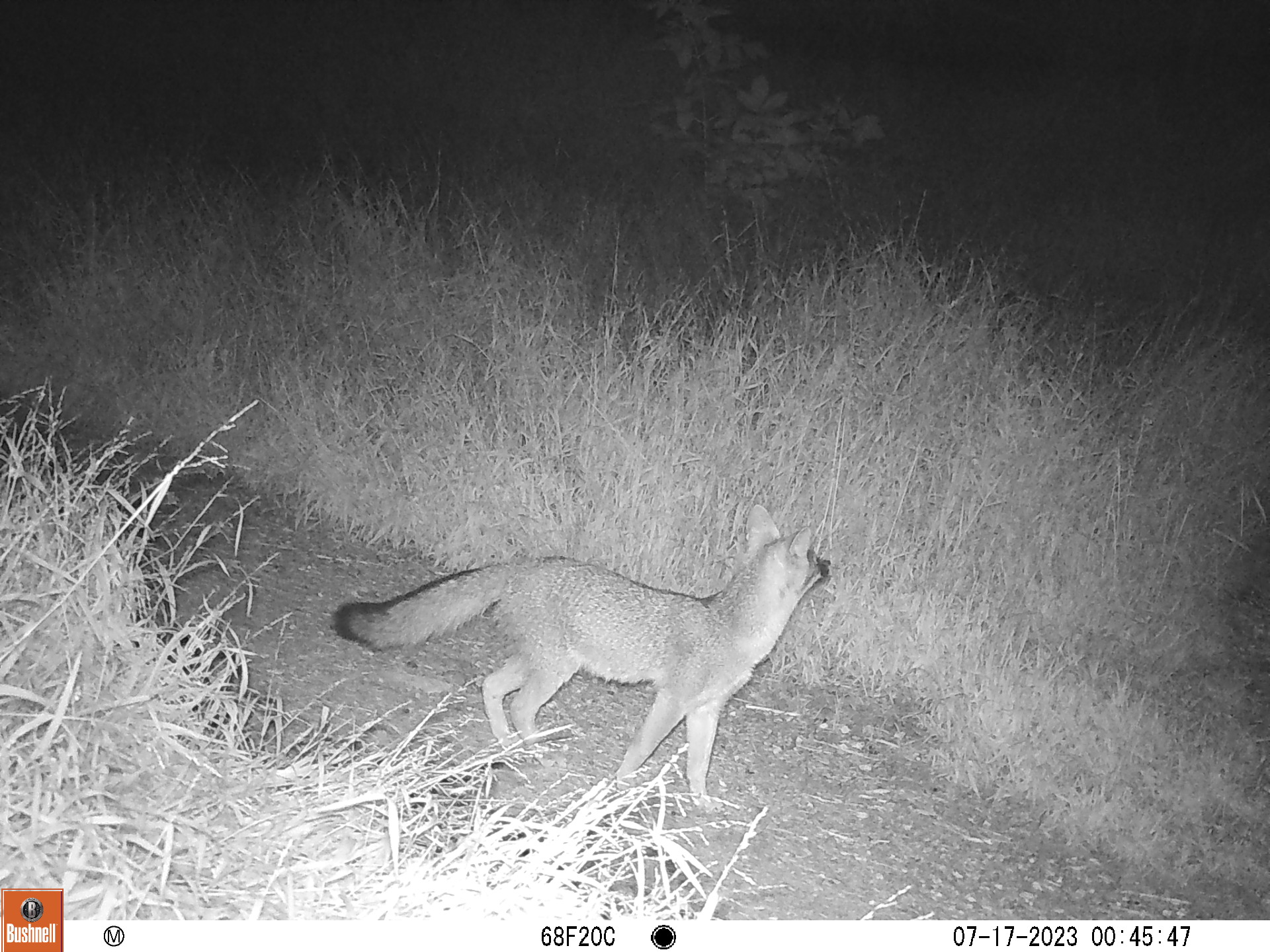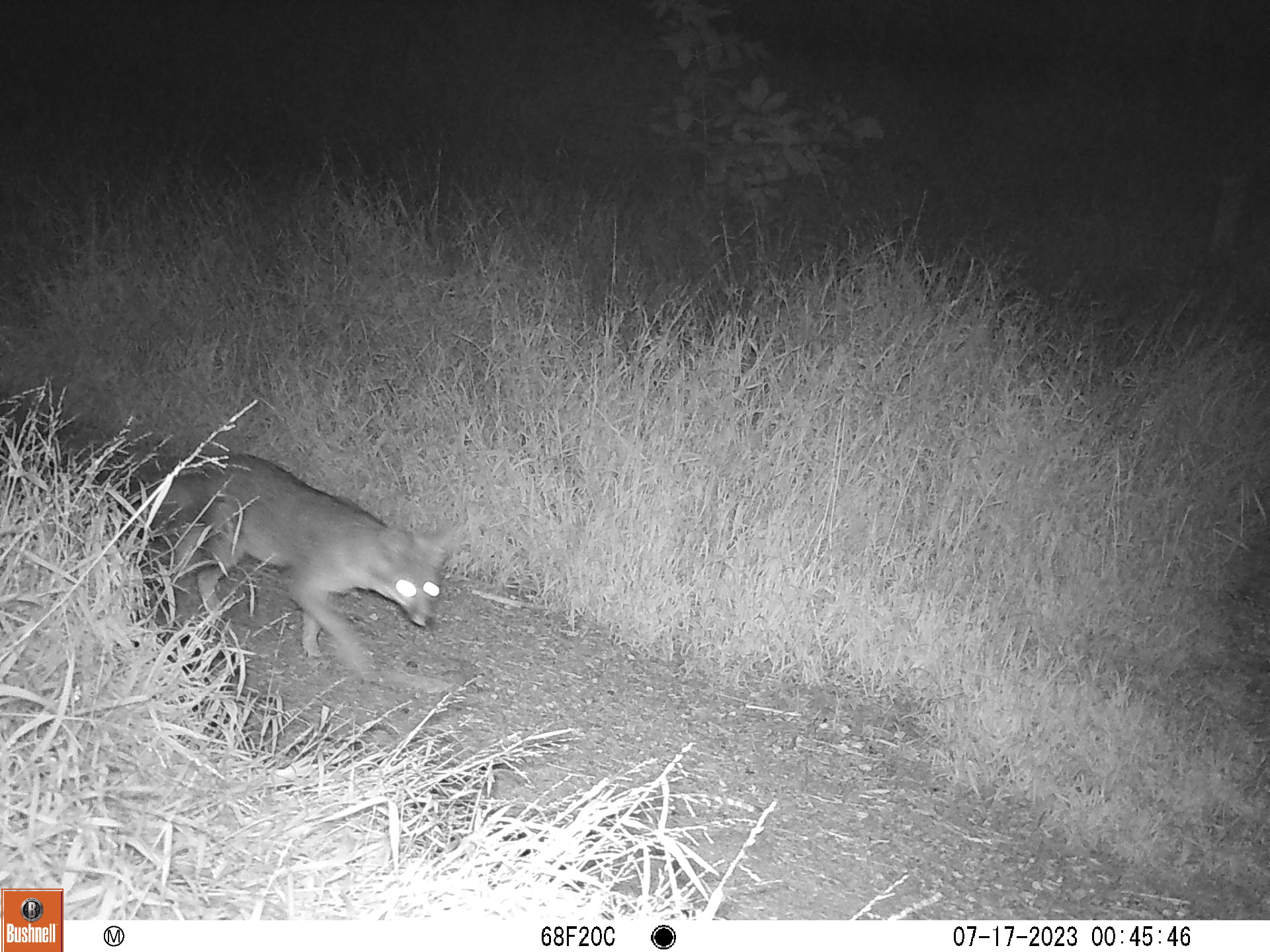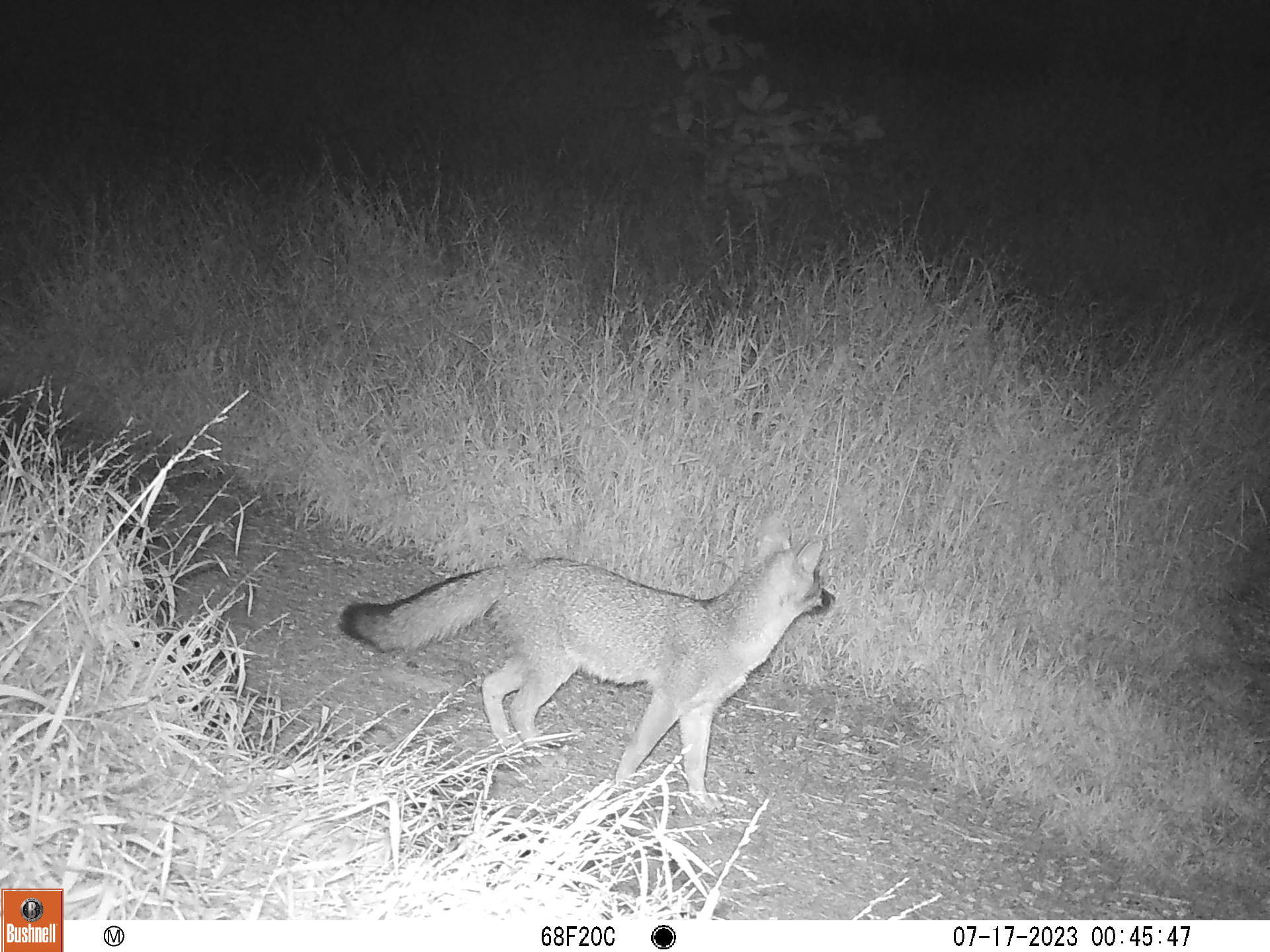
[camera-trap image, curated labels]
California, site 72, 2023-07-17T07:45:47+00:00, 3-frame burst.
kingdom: Animalia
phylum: Chordata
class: Mammalia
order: Carnivora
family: Canidae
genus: Urocyon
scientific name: Urocyon cinereoargenteus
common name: gray fox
Gray fox (Urocyon cinereoargenteus).